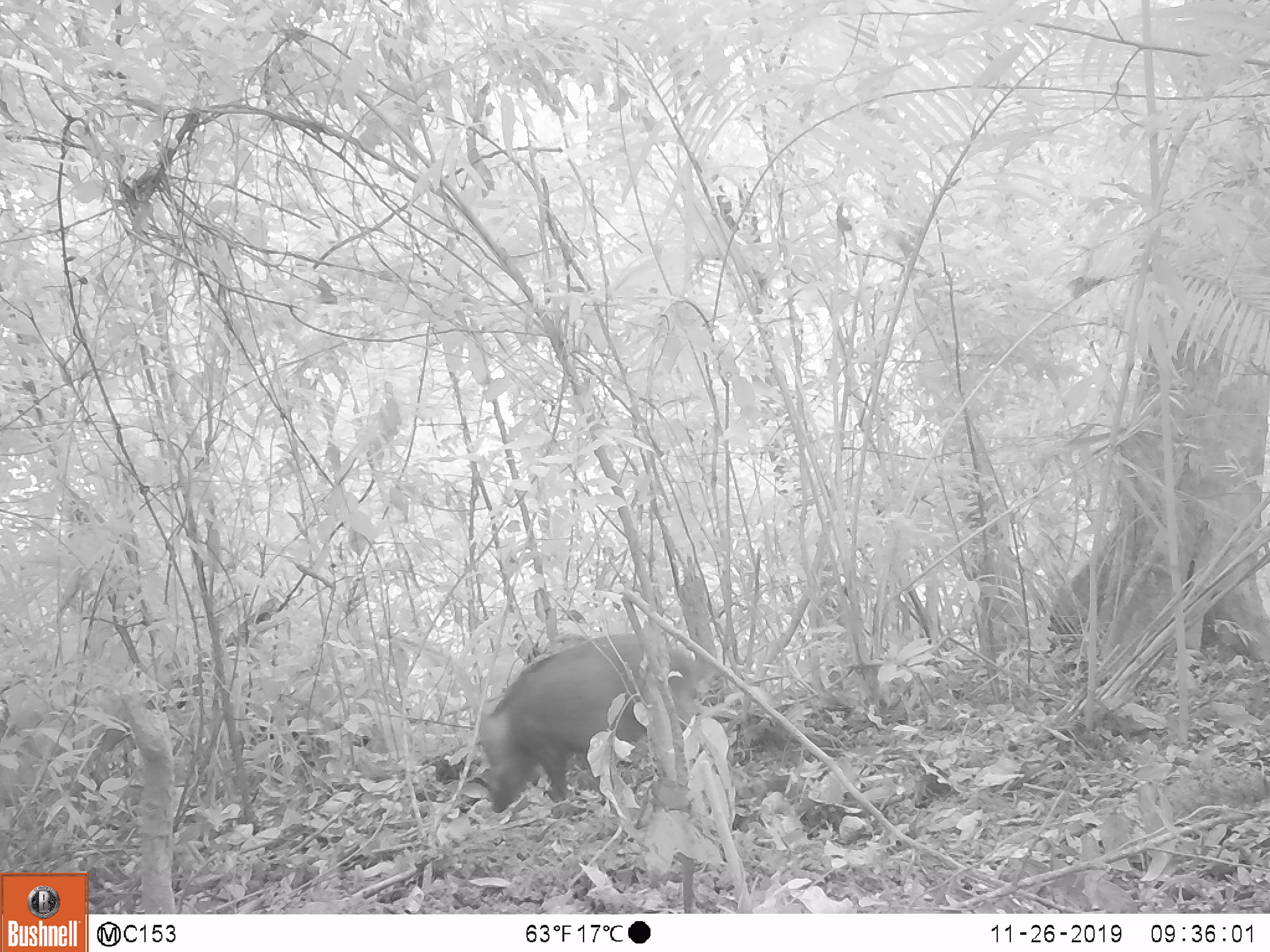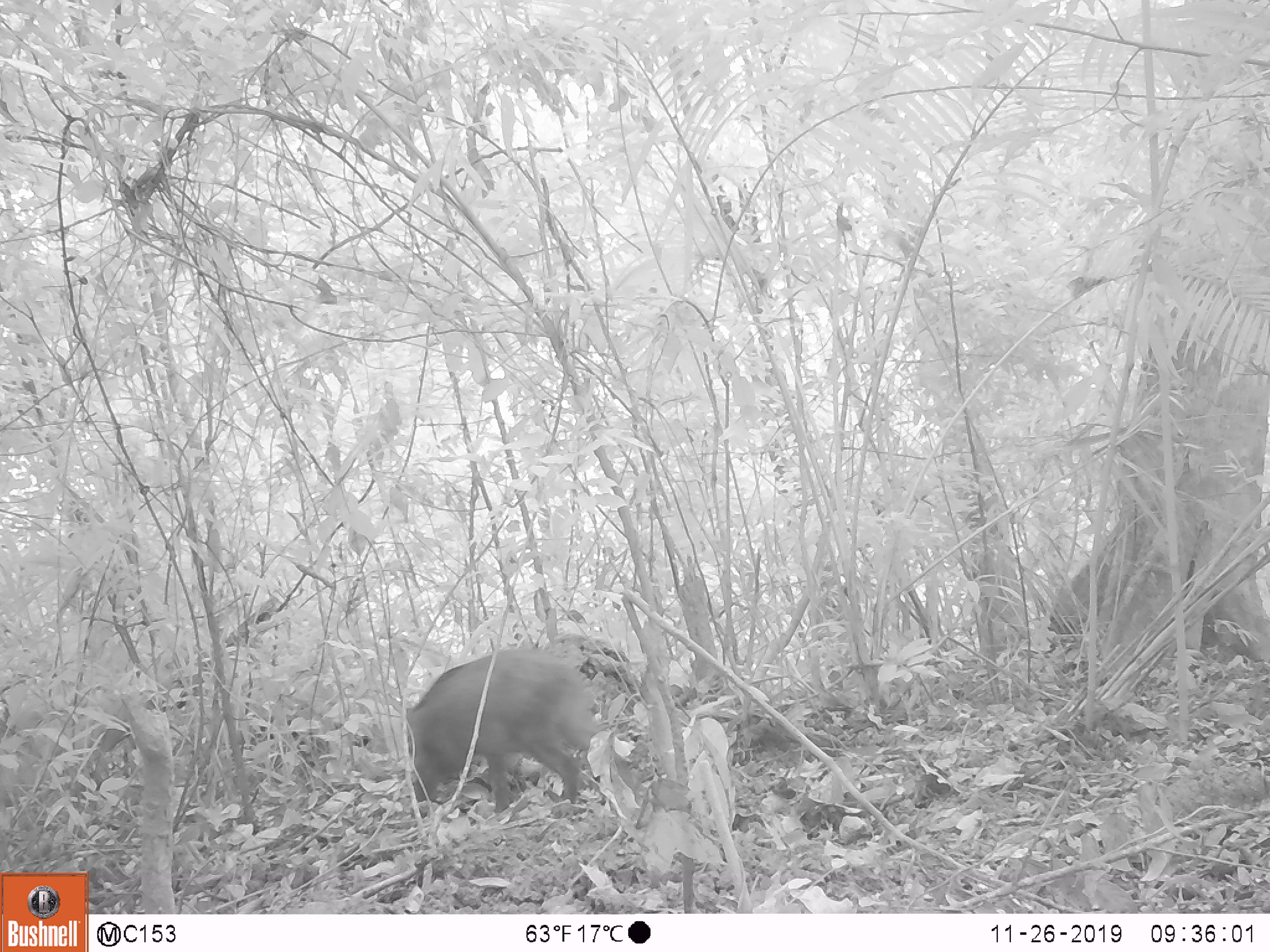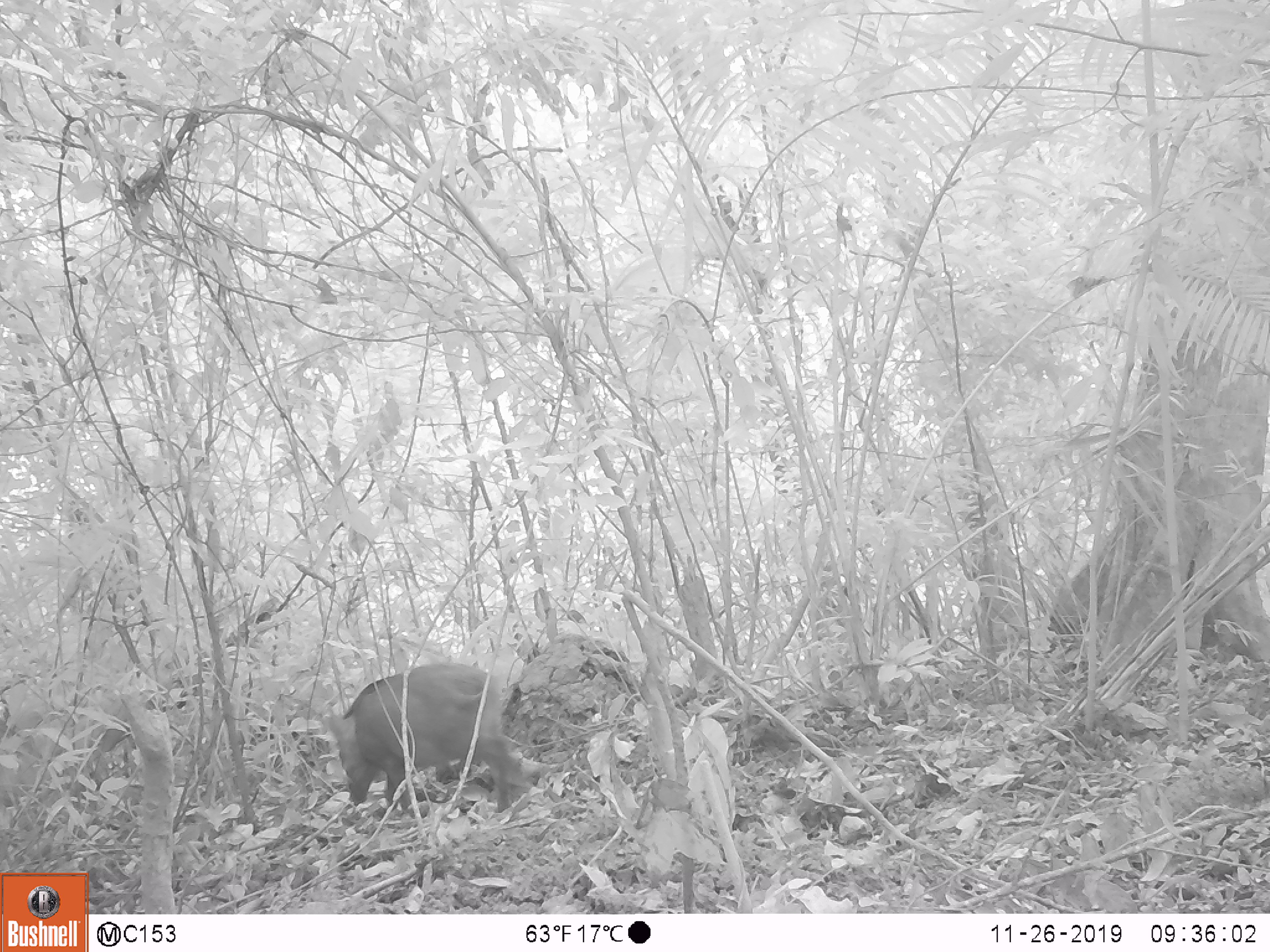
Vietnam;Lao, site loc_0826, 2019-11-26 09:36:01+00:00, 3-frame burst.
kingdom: Animalia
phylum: Chordata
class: Mammalia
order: Artiodactyla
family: Suidae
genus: Sus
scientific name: Sus scrofa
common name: eurasian wild pig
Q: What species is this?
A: Eurasian wild pig (Sus scrofa).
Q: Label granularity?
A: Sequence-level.